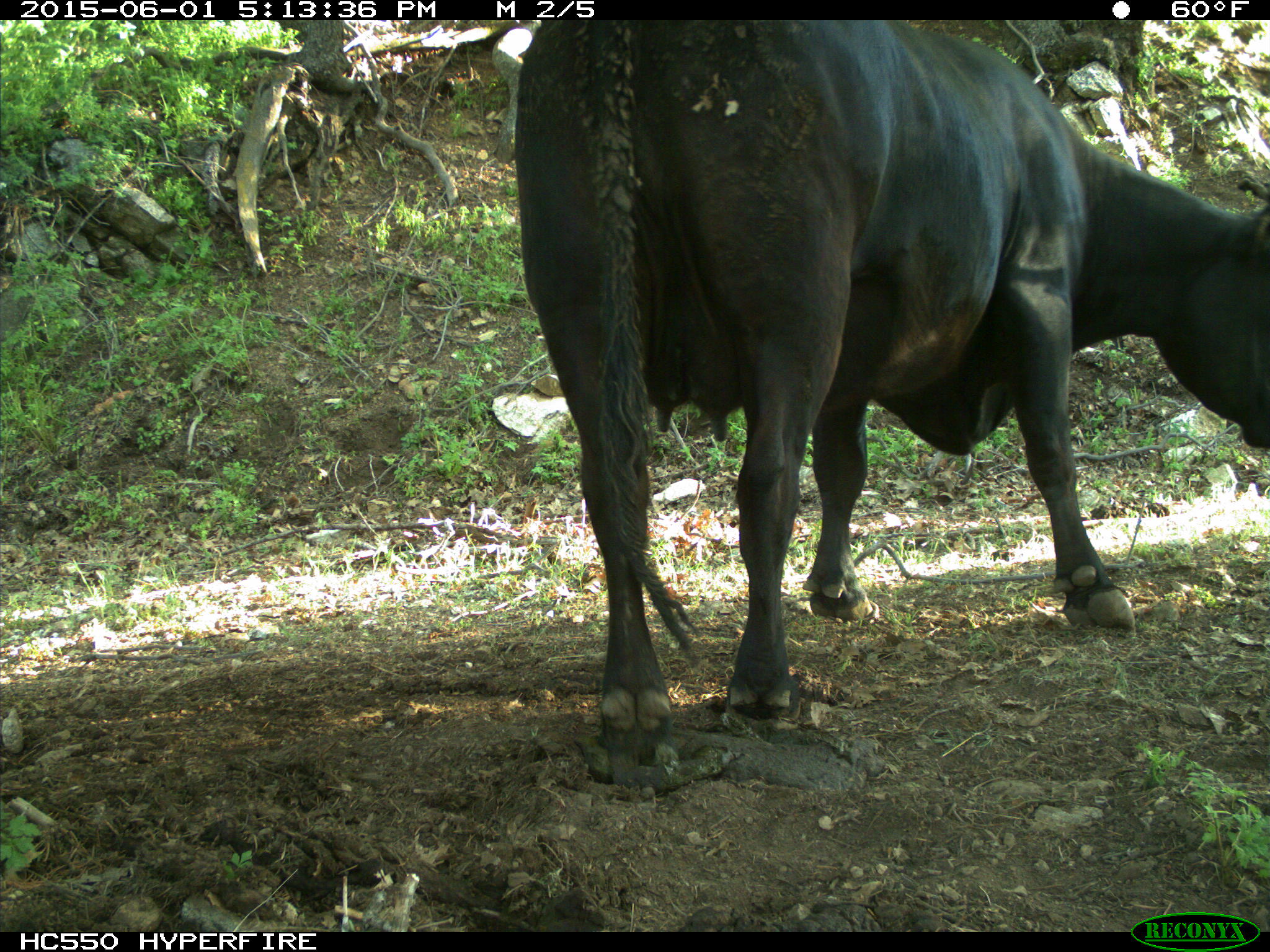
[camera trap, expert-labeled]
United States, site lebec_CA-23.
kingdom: Animalia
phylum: Chordata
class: Mammalia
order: Artiodactyla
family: Bovidae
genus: Bos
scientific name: Bos taurus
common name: domestic cow